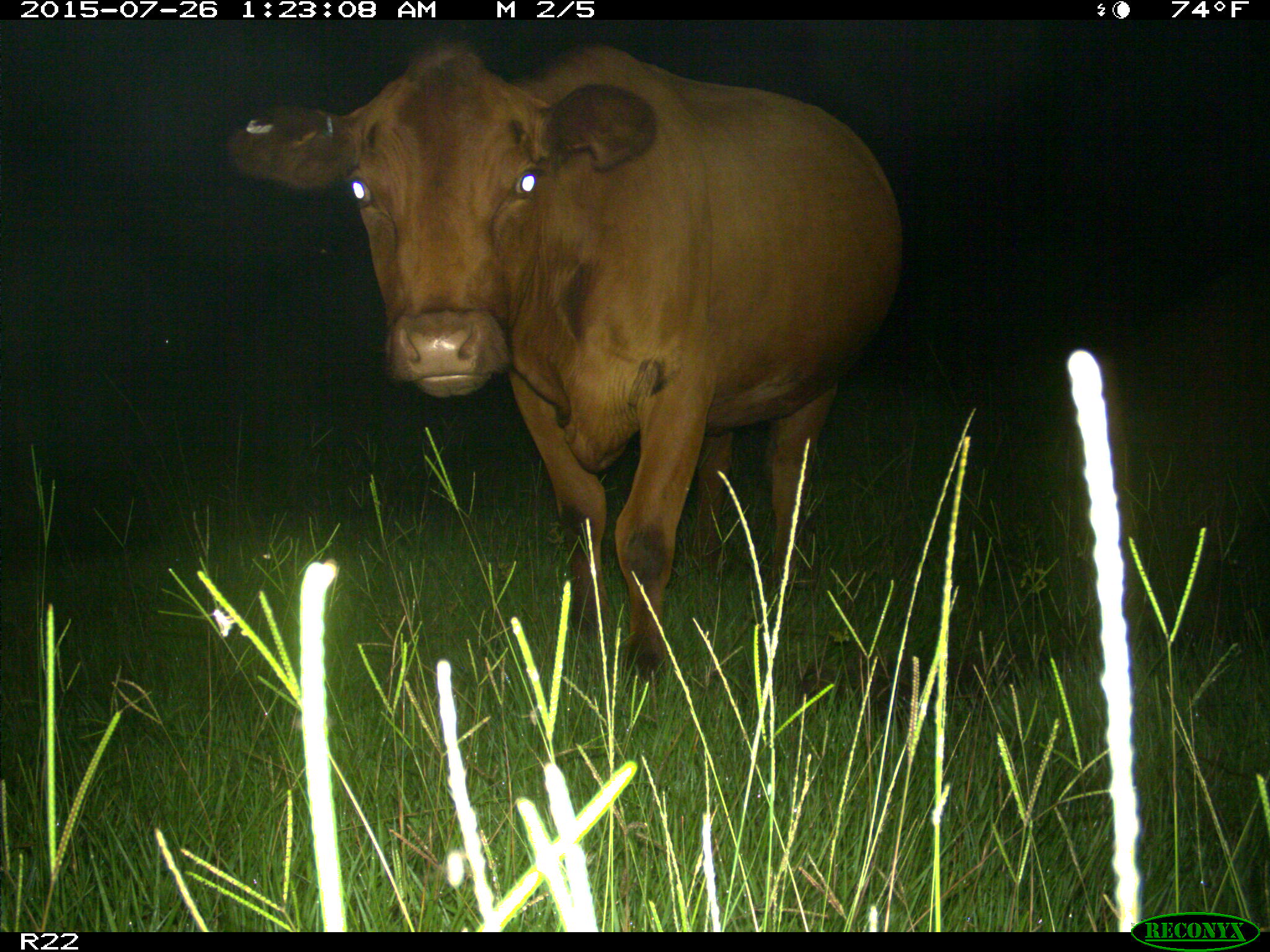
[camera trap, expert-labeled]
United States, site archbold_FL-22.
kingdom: Animalia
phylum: Chordata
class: Mammalia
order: Artiodactyla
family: Bovidae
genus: Bos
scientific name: Bos taurus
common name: domestic cow